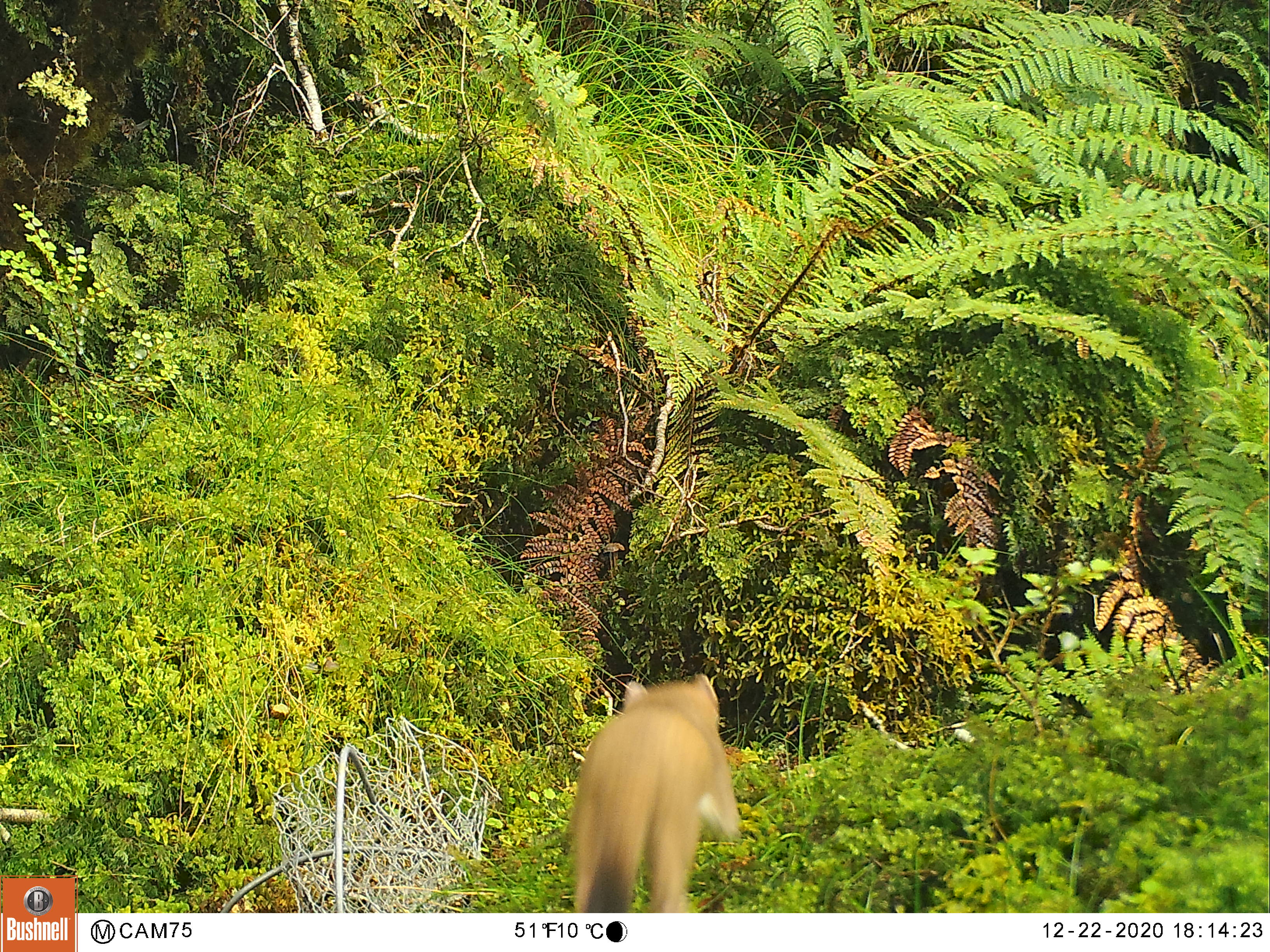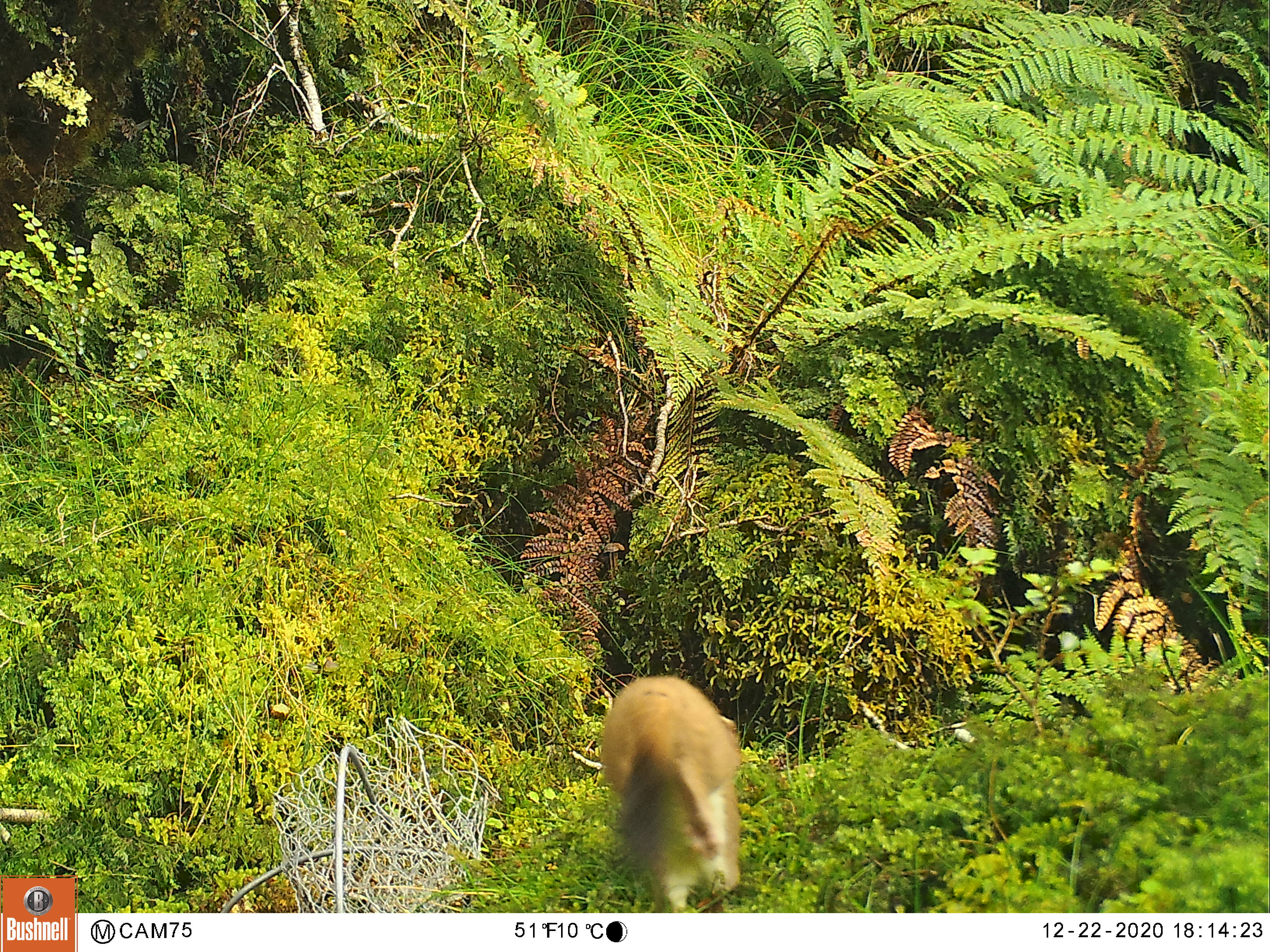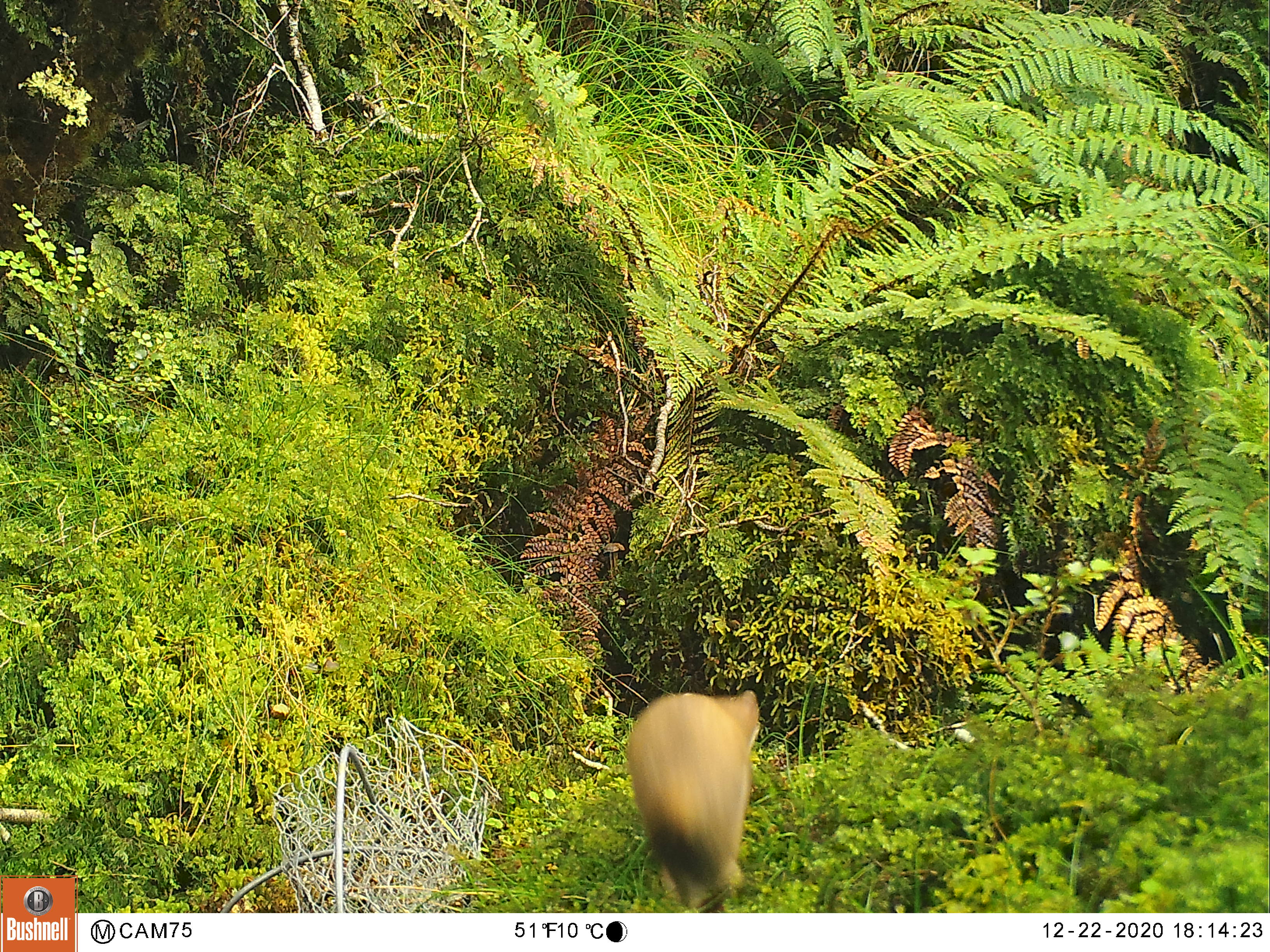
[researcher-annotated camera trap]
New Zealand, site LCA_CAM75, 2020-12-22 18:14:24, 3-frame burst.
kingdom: Animalia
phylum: Chordata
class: Mammalia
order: Carnivora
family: Mustelidae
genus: Mustela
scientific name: Mustela erminea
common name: stoat